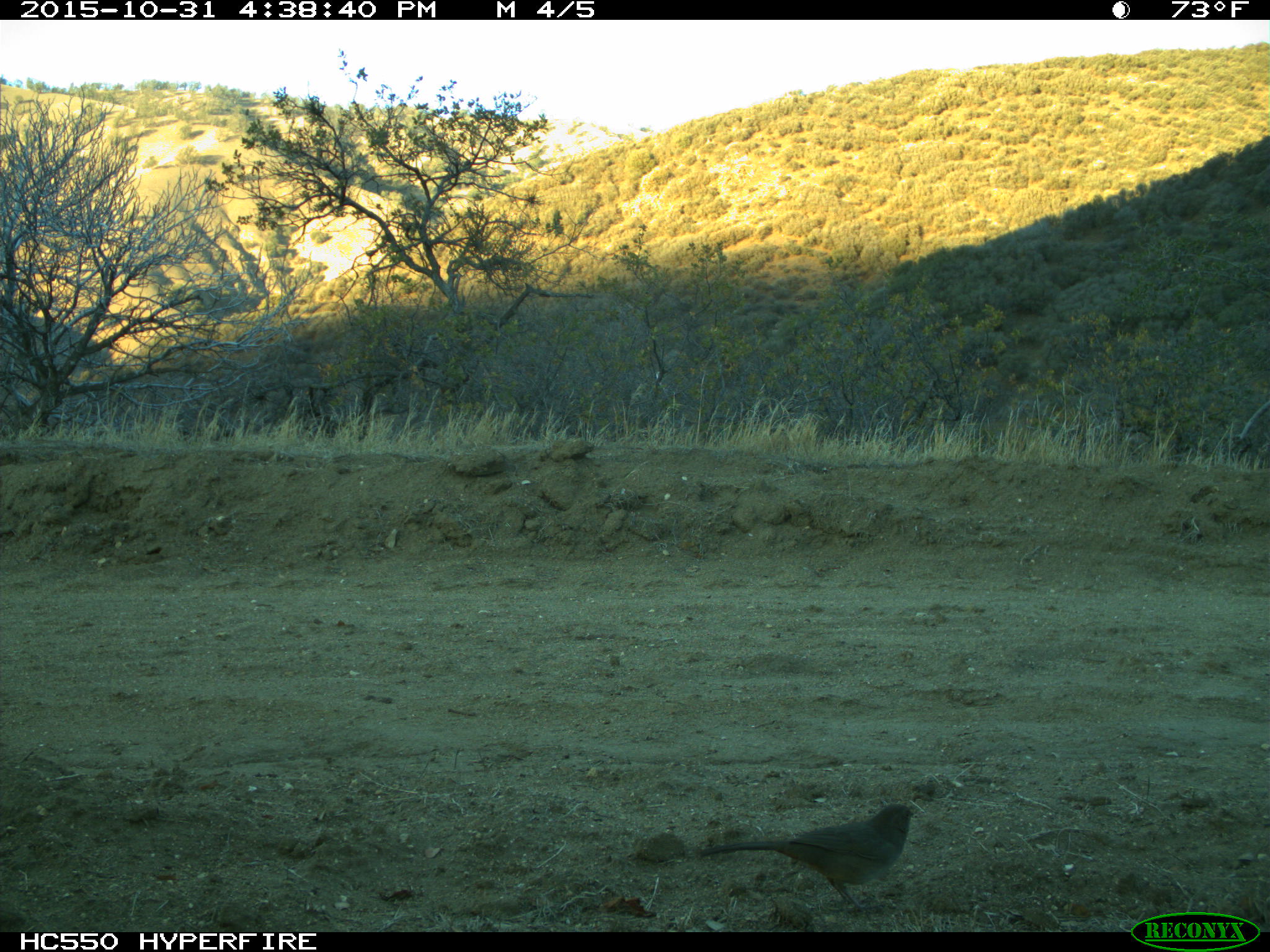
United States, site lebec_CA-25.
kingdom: Animalia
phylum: Chordata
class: Aves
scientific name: Aves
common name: birds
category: unidentified bird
Unidentified bird (birds) (Aves).